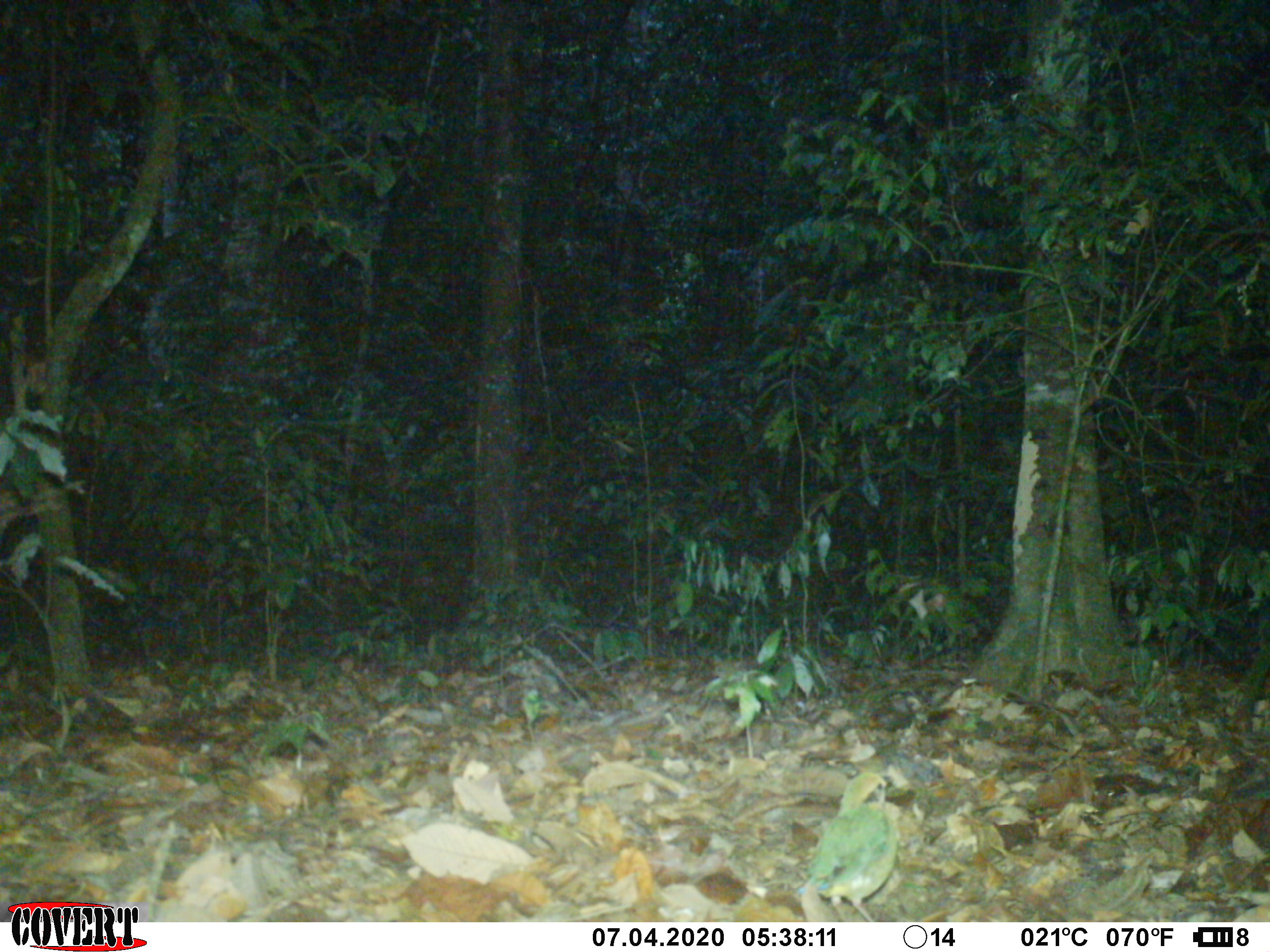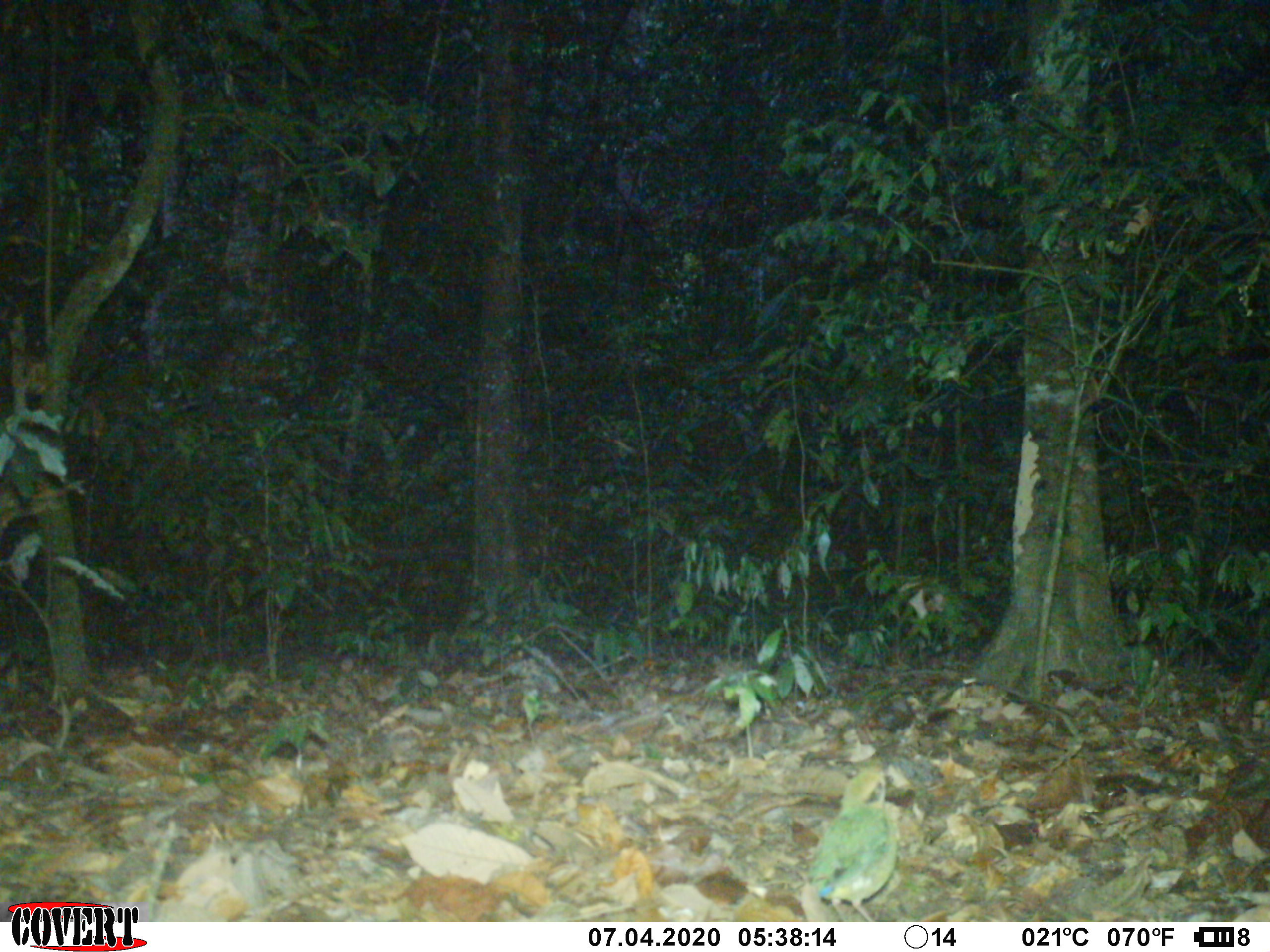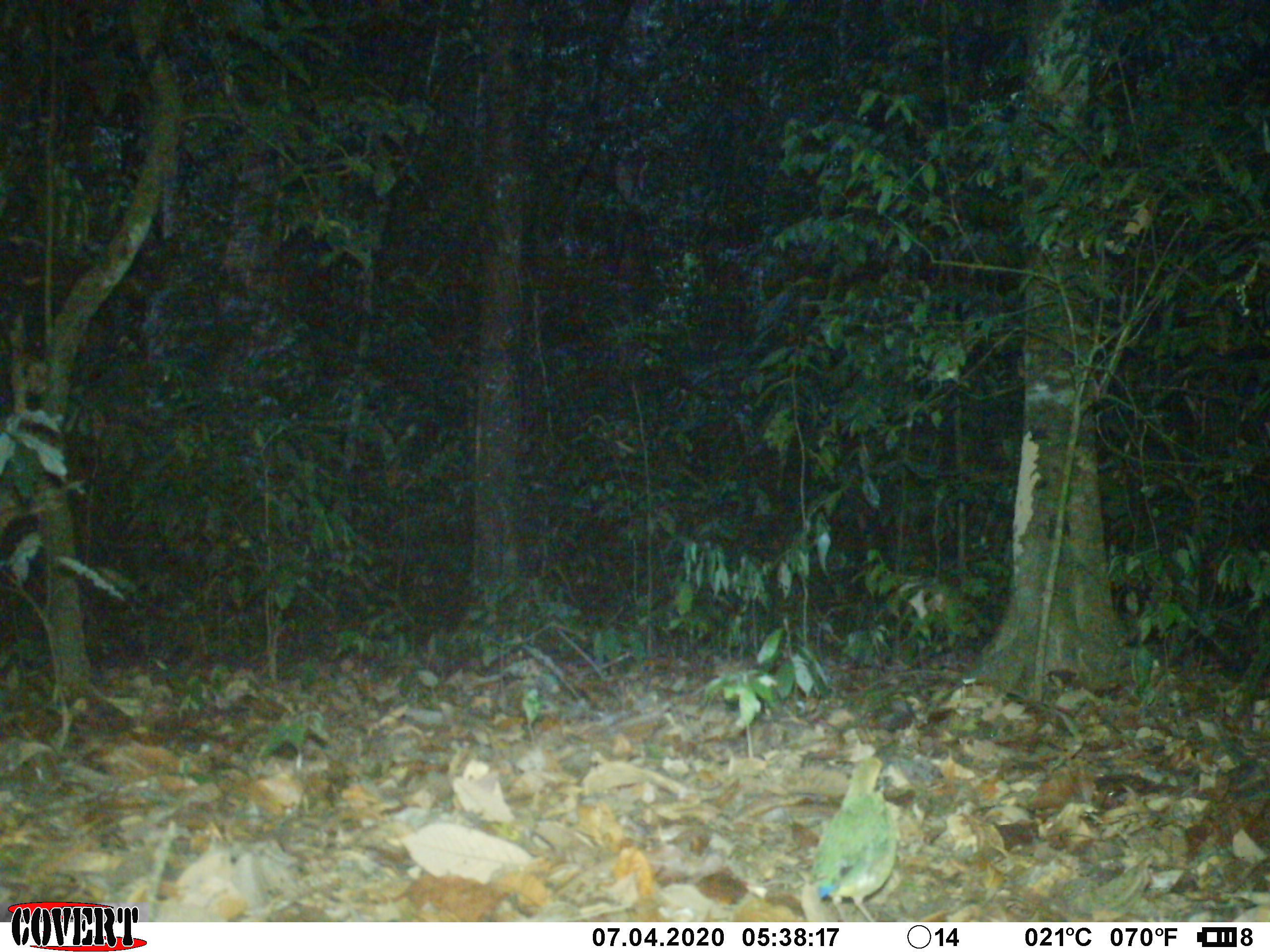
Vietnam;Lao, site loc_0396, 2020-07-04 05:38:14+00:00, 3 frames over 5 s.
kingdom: Animalia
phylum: Chordata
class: Aves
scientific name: Aves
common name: bird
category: unidentified bird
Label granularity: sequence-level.